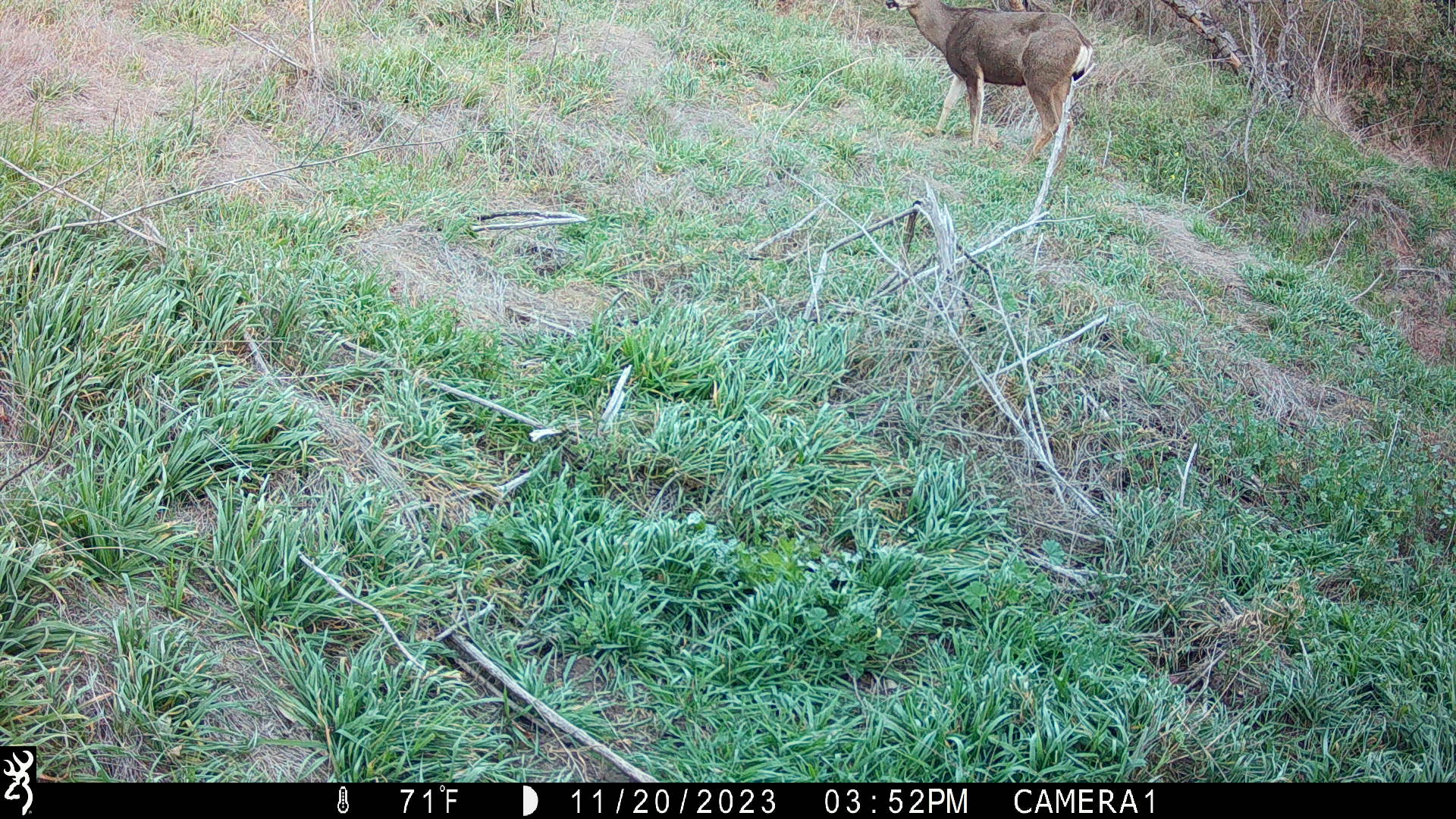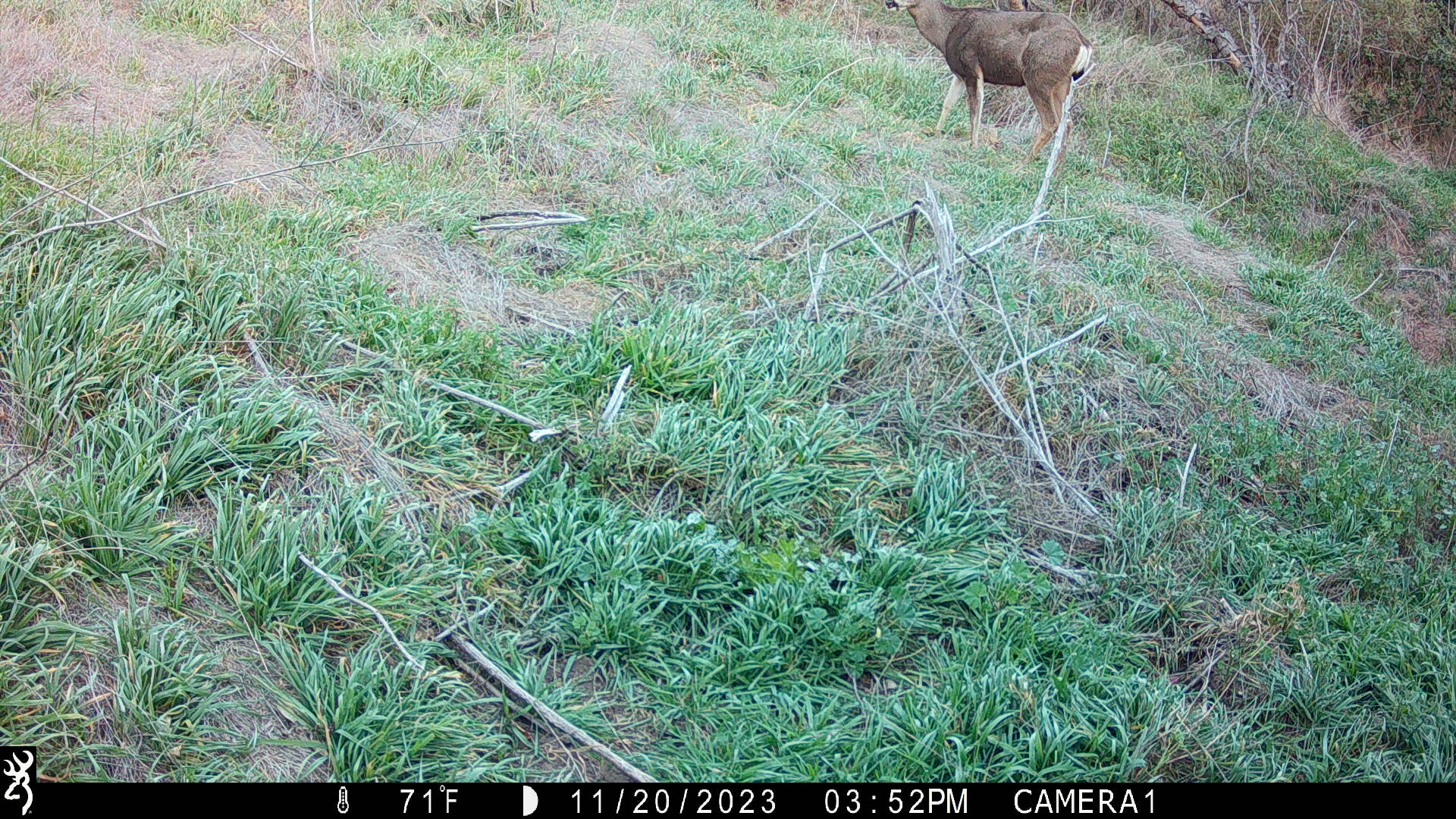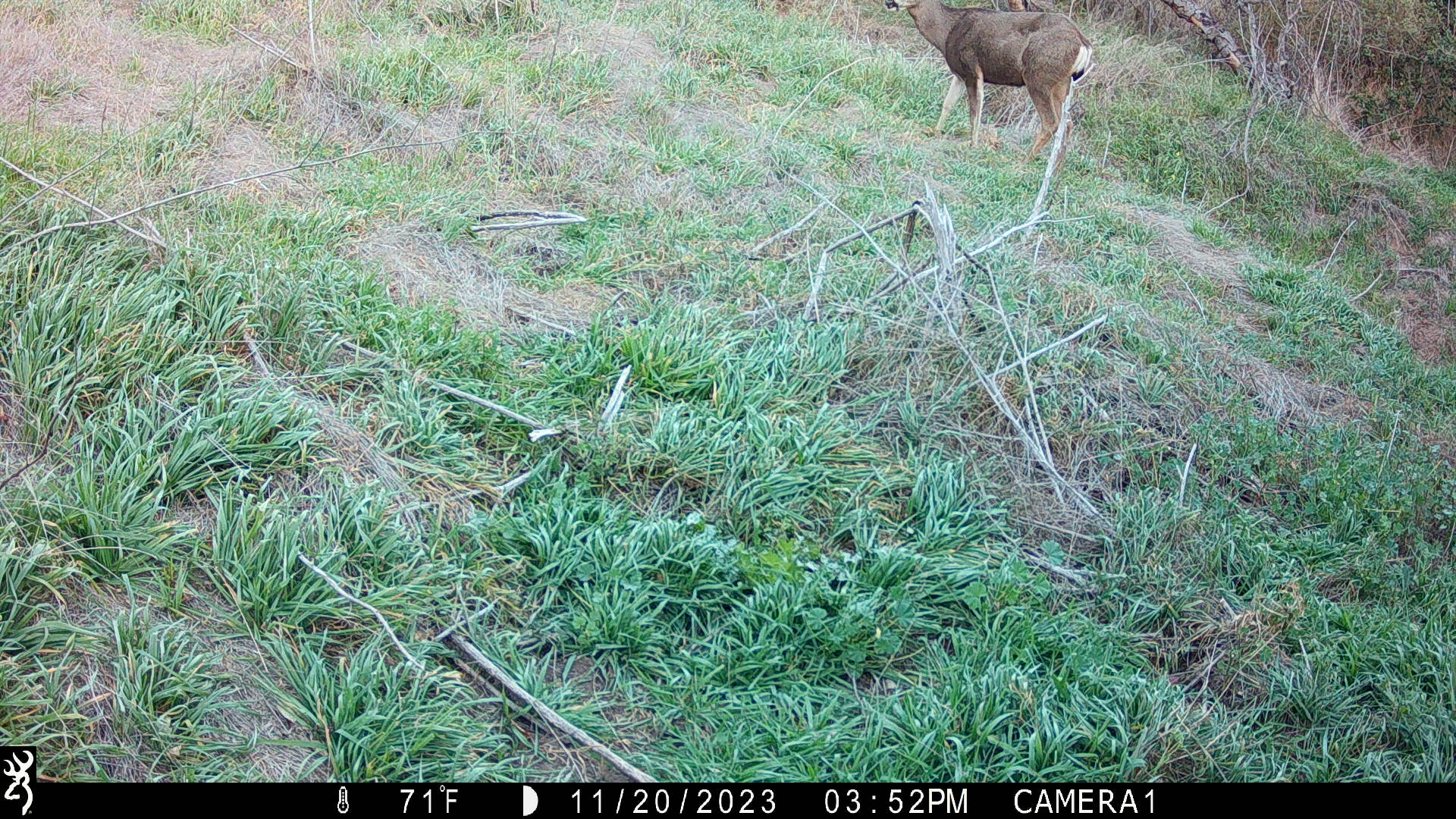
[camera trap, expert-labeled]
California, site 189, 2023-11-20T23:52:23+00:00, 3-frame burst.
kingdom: Animalia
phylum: Chordata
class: Mammalia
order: Artiodactyla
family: Cervidae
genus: Odocoileus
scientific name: Odocoileus hemionus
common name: mule deer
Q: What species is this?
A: Mule deer (Odocoileus hemionus).